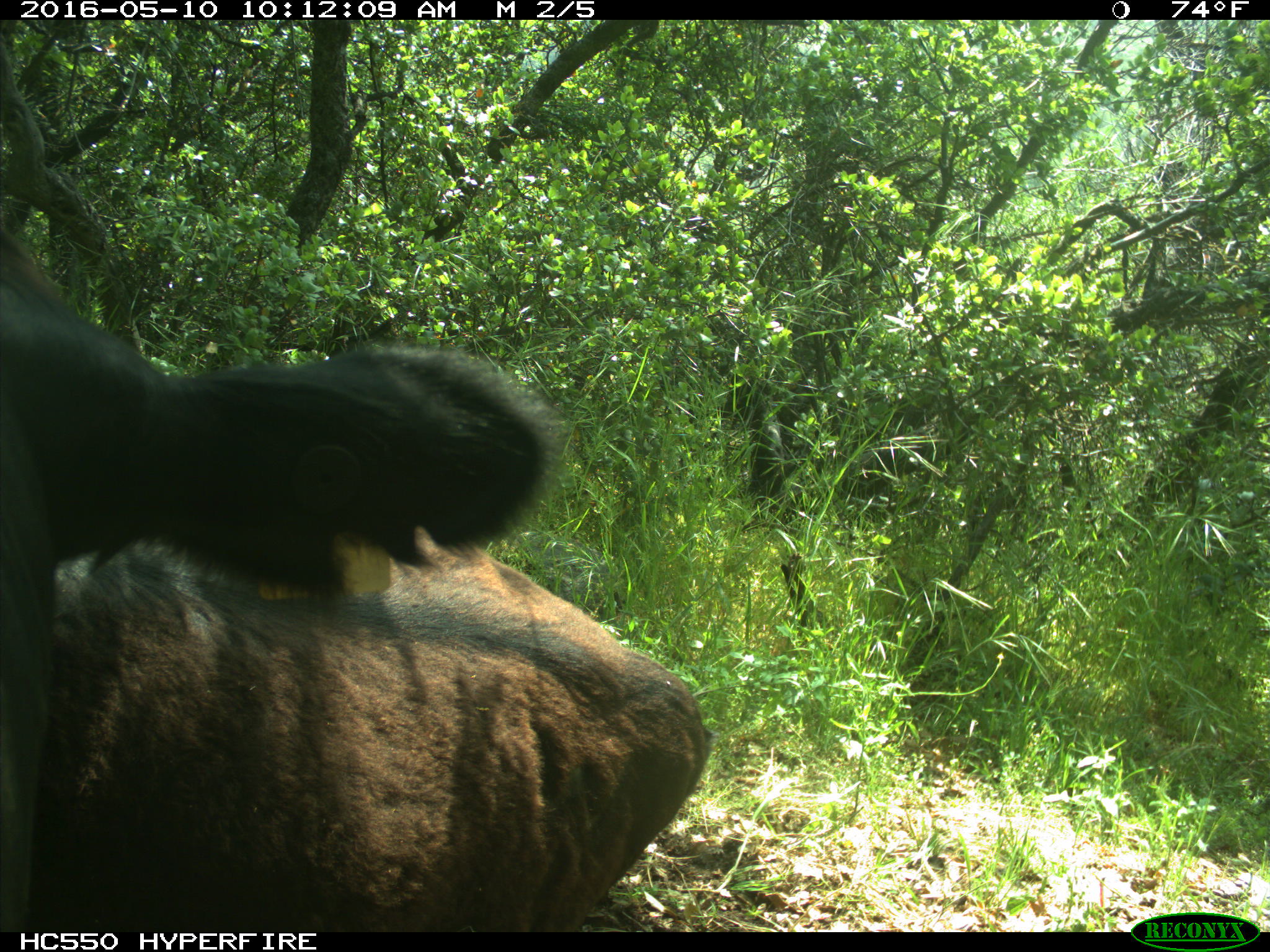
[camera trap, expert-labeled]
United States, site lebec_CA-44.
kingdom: Animalia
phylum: Chordata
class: Mammalia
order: Artiodactyla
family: Bovidae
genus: Bos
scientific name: Bos taurus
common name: domestic cow